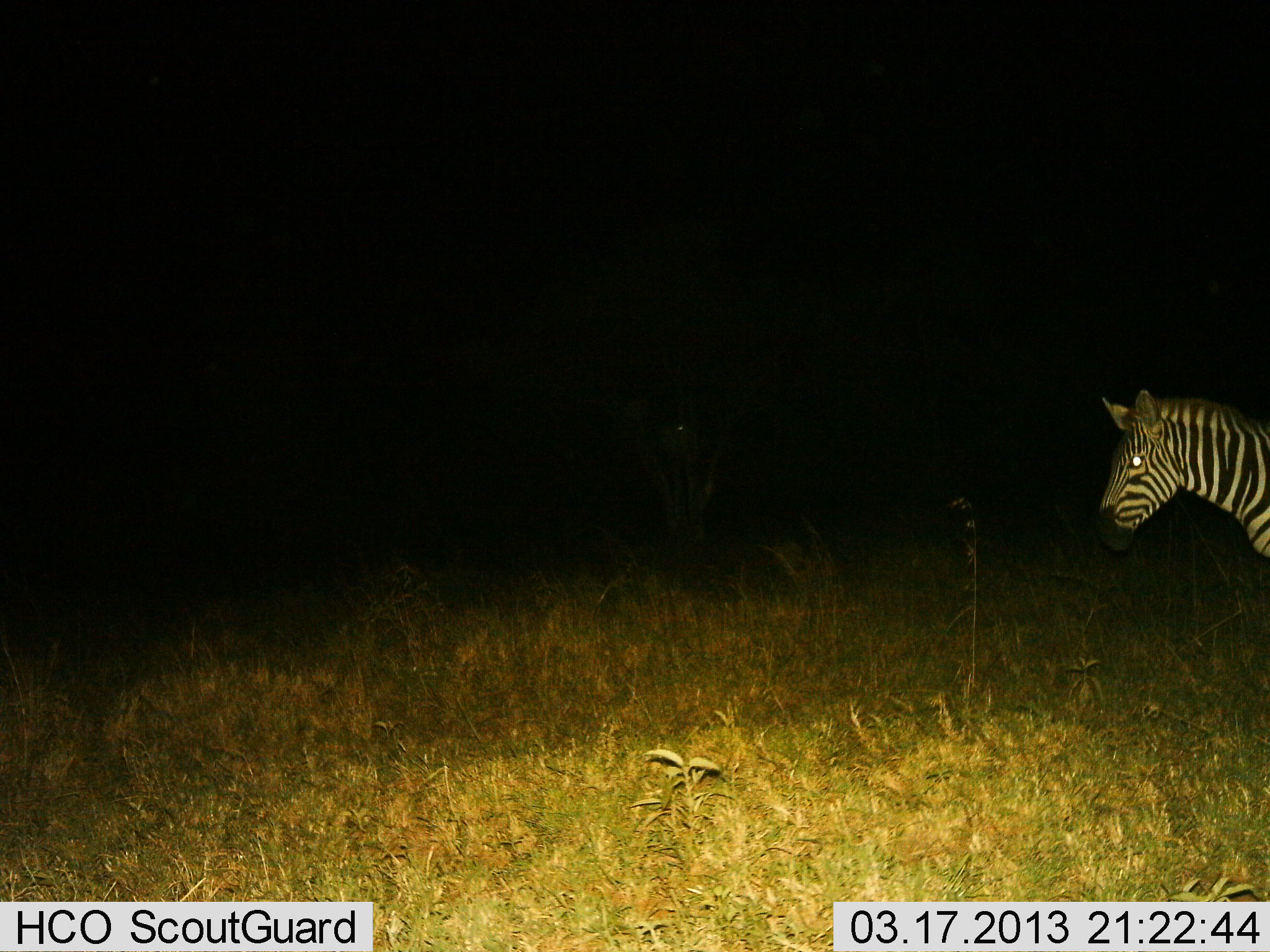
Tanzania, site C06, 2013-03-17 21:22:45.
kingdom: Animalia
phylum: Chordata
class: Mammalia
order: Perissodactyla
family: Equidae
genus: Equus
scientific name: Equus quagga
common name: plains zebra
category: zebra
Zebra (plains zebra) (Equus quagga), count 1. Behavior (volunteer vote fractions): standing 77%, resting 0%, moving 20%, interacting 3%. Young present (vote fraction): 0%. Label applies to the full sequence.